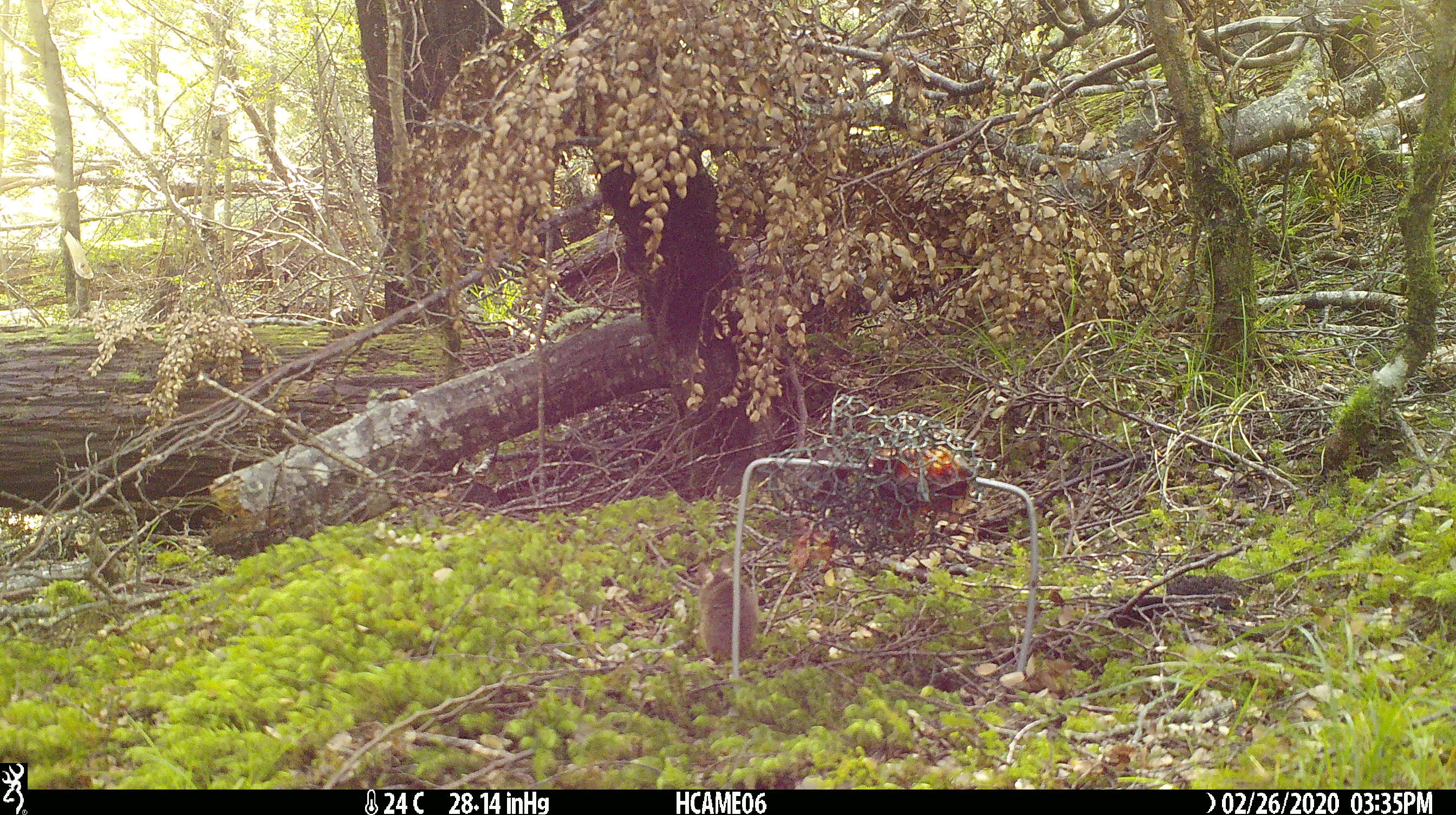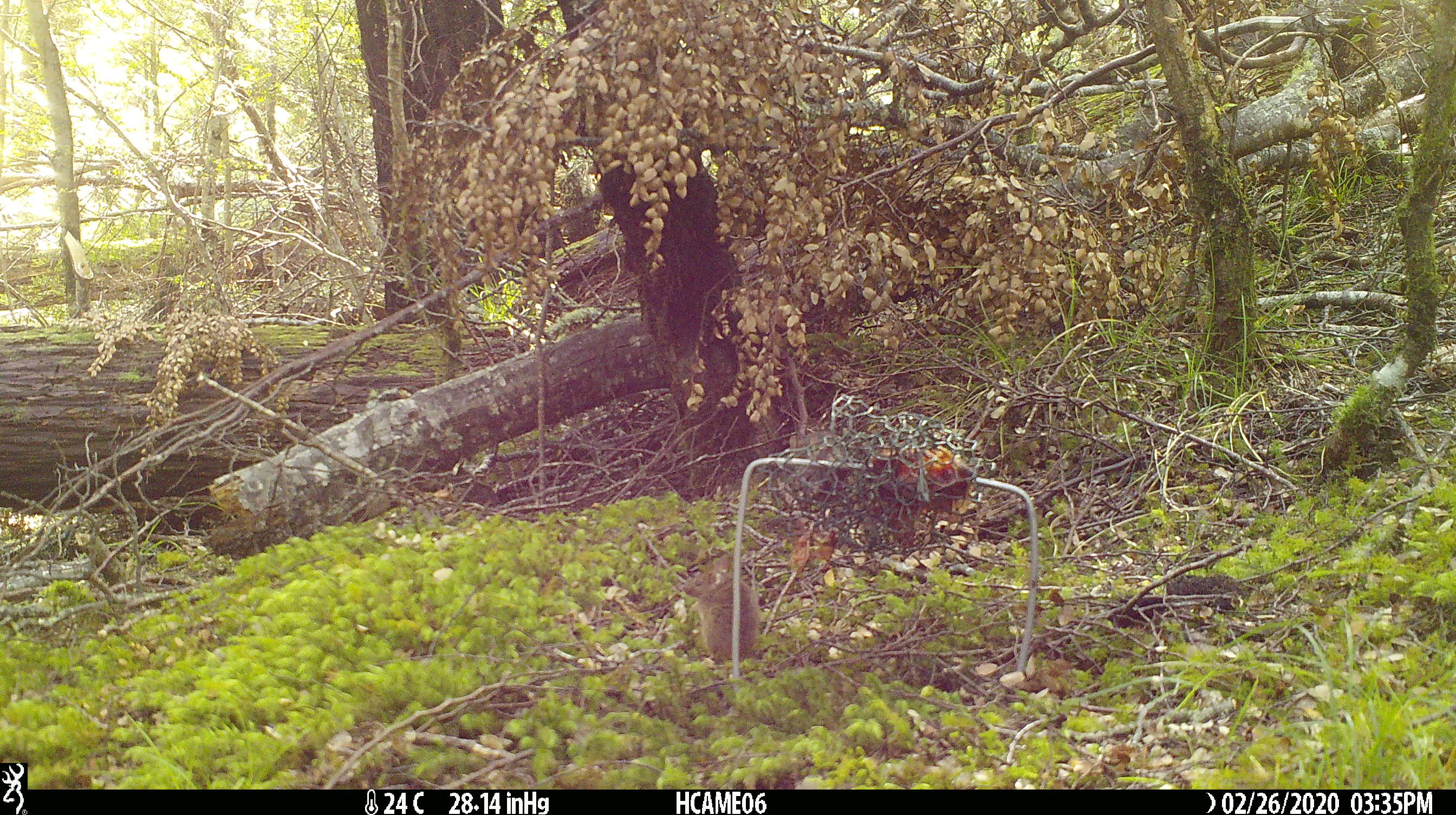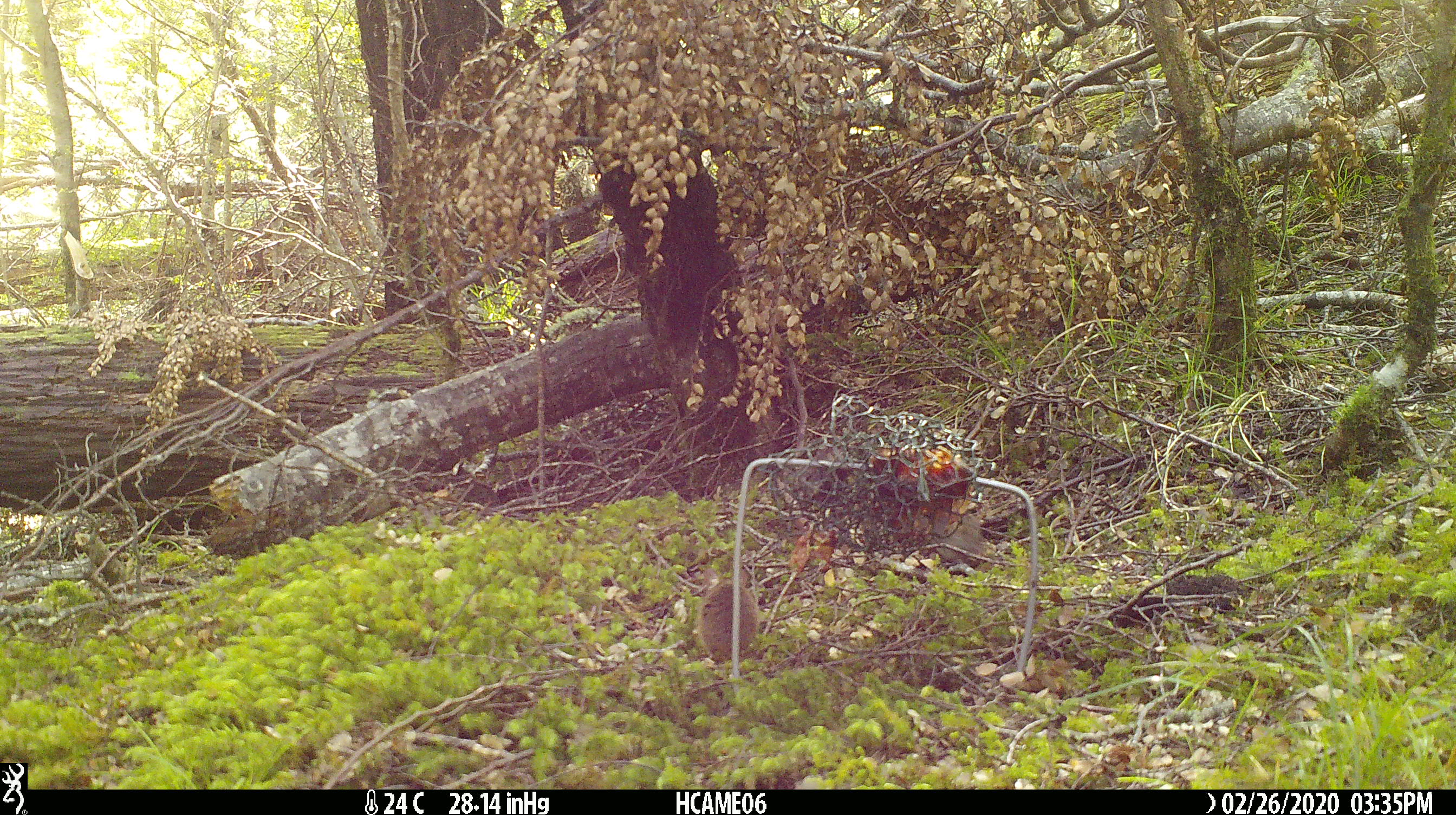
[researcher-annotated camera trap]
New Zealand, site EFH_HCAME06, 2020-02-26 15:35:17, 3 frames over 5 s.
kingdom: Animalia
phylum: Chordata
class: Mammalia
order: Rodentia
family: Muridae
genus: Mus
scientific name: Mus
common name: mouse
Mouse (Mus).